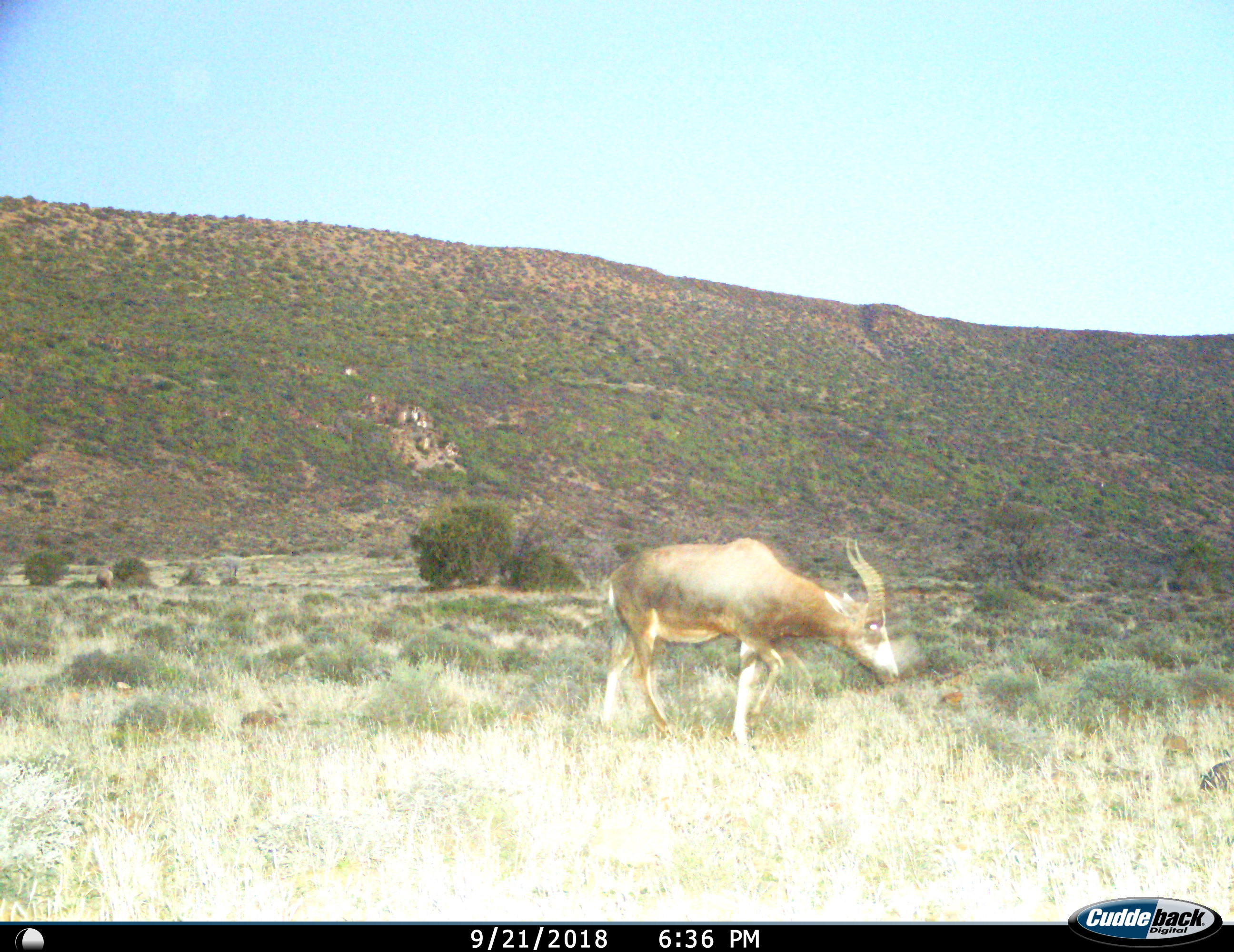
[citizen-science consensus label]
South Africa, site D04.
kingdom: Animalia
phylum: Chordata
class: Mammalia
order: Artiodactyla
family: Bovidae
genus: Damaliscus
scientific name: Damaliscus pygargus phillipsi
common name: blesbok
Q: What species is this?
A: Blesbok (Damaliscus pygargus phillipsi).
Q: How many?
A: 1.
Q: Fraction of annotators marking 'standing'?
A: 0%.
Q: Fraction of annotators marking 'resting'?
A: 0%.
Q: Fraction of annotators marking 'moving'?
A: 44%.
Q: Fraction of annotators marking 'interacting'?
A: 0%.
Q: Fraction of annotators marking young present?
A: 0%.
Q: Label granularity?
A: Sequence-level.